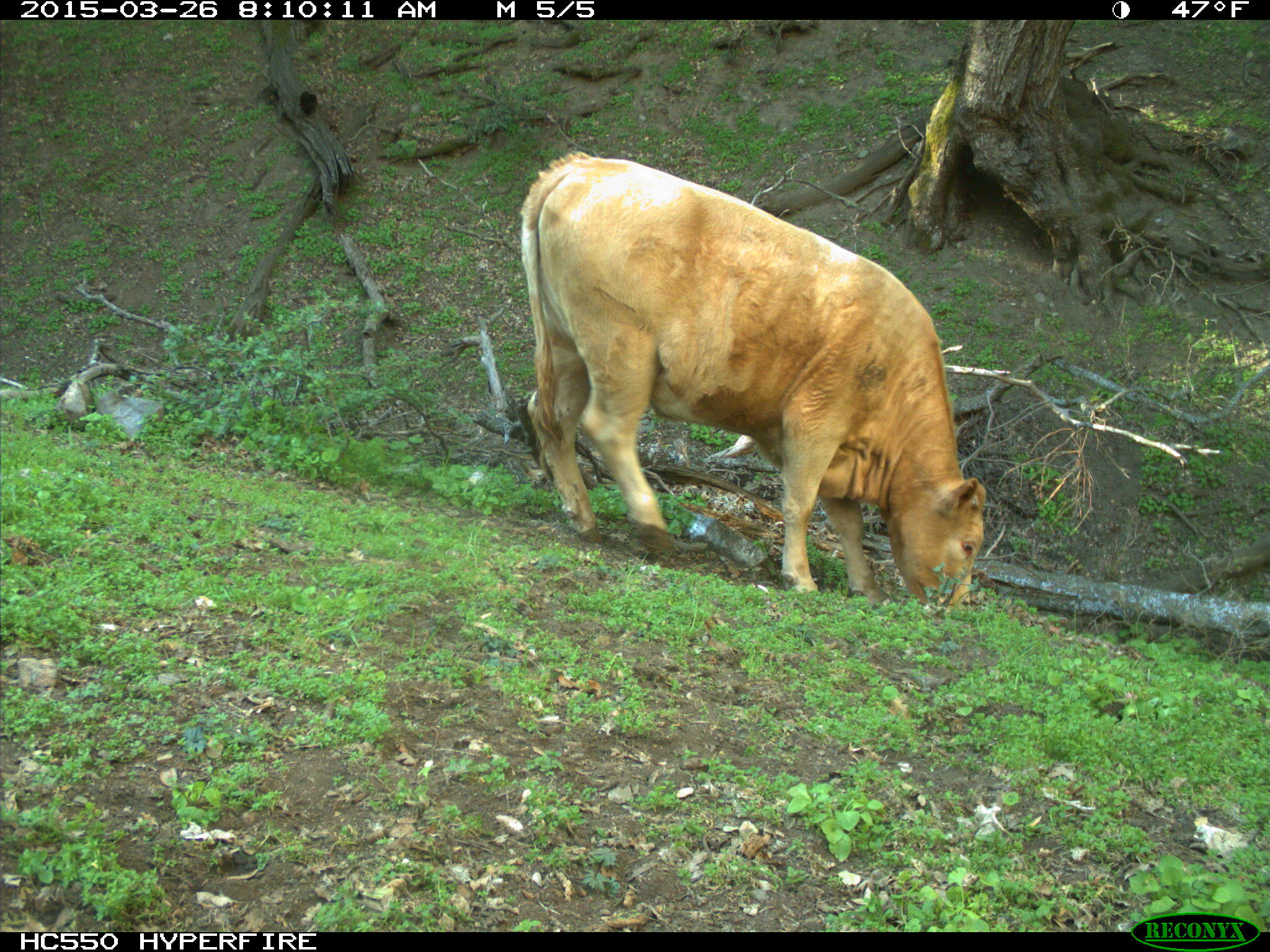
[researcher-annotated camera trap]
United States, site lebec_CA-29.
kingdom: Animalia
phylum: Chordata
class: Mammalia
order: Artiodactyla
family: Bovidae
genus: Bos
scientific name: Bos taurus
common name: domestic cow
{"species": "Bos taurus (domestic cow)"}